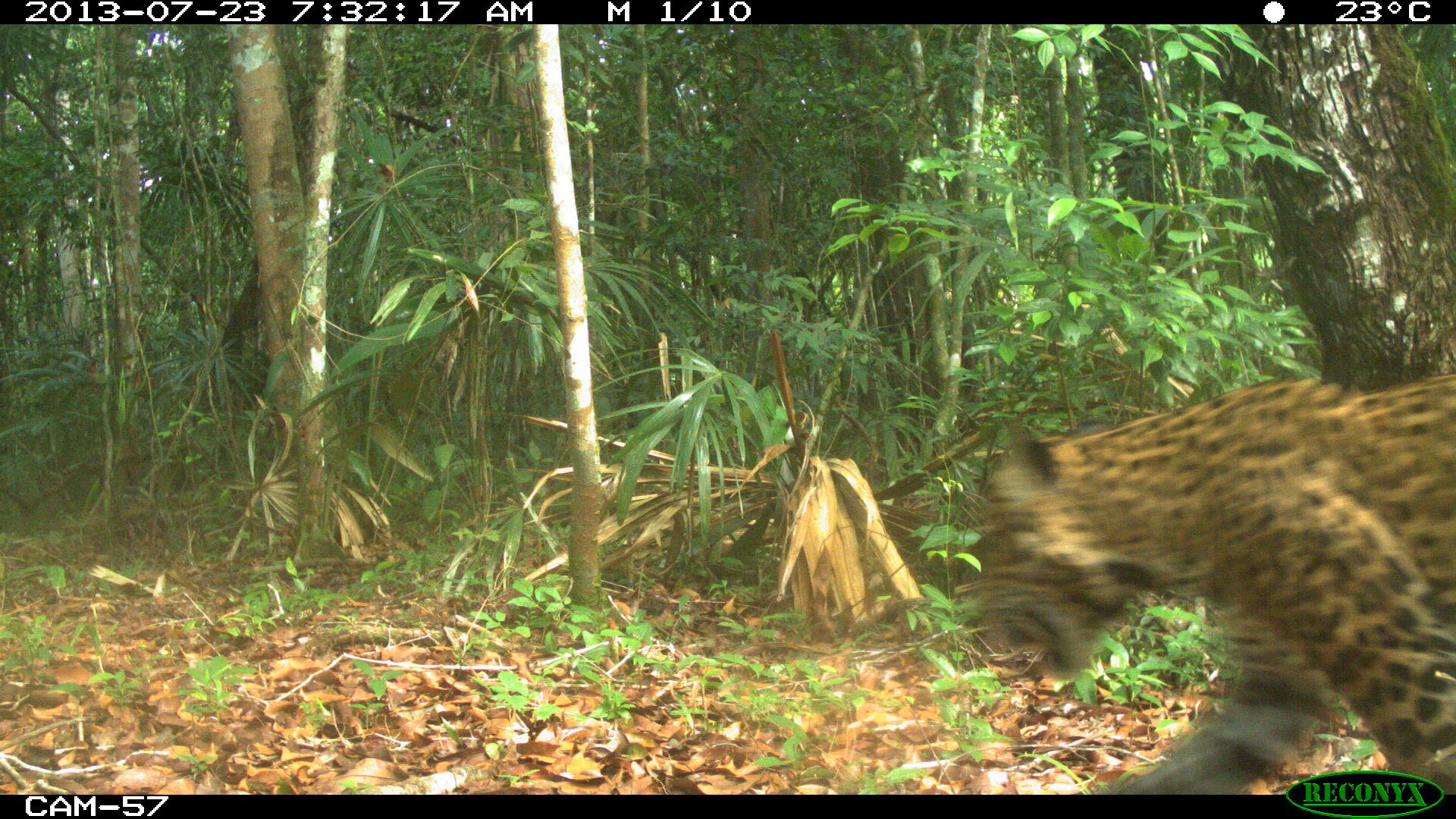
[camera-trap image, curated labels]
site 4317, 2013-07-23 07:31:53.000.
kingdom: Animalia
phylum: Chordata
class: Mammalia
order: Carnivora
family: Felidae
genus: Panthera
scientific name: Panthera onca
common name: jaguar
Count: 1.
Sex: male.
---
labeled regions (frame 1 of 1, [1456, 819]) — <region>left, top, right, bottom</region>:
panthera onca: <region>966, 370, 1456, 795</region>